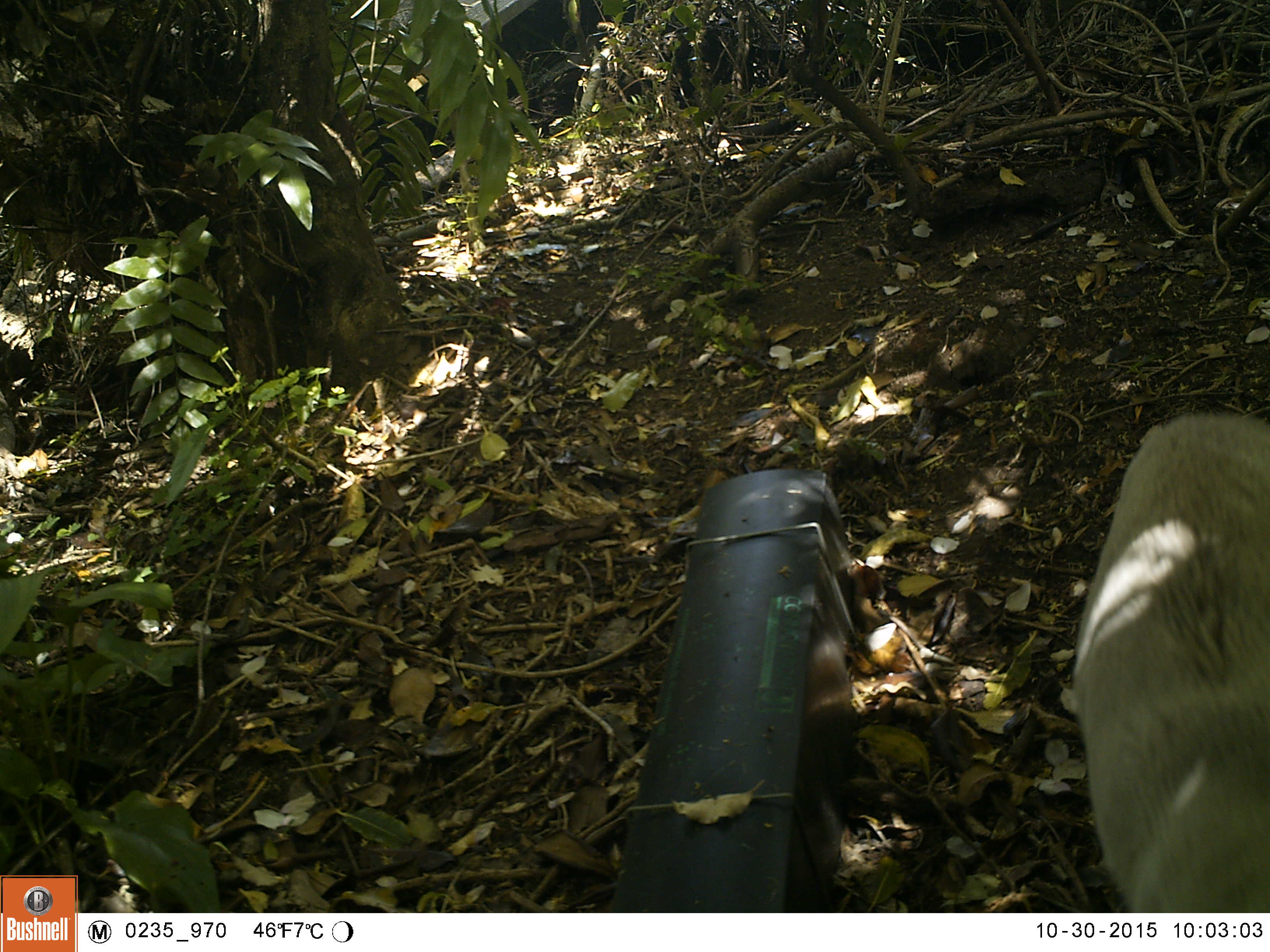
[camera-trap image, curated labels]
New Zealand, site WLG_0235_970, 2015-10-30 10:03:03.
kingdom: Animalia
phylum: Chordata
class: Mammalia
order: Carnivora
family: Felidae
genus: Felis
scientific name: Felis catus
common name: domestic cat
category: cat